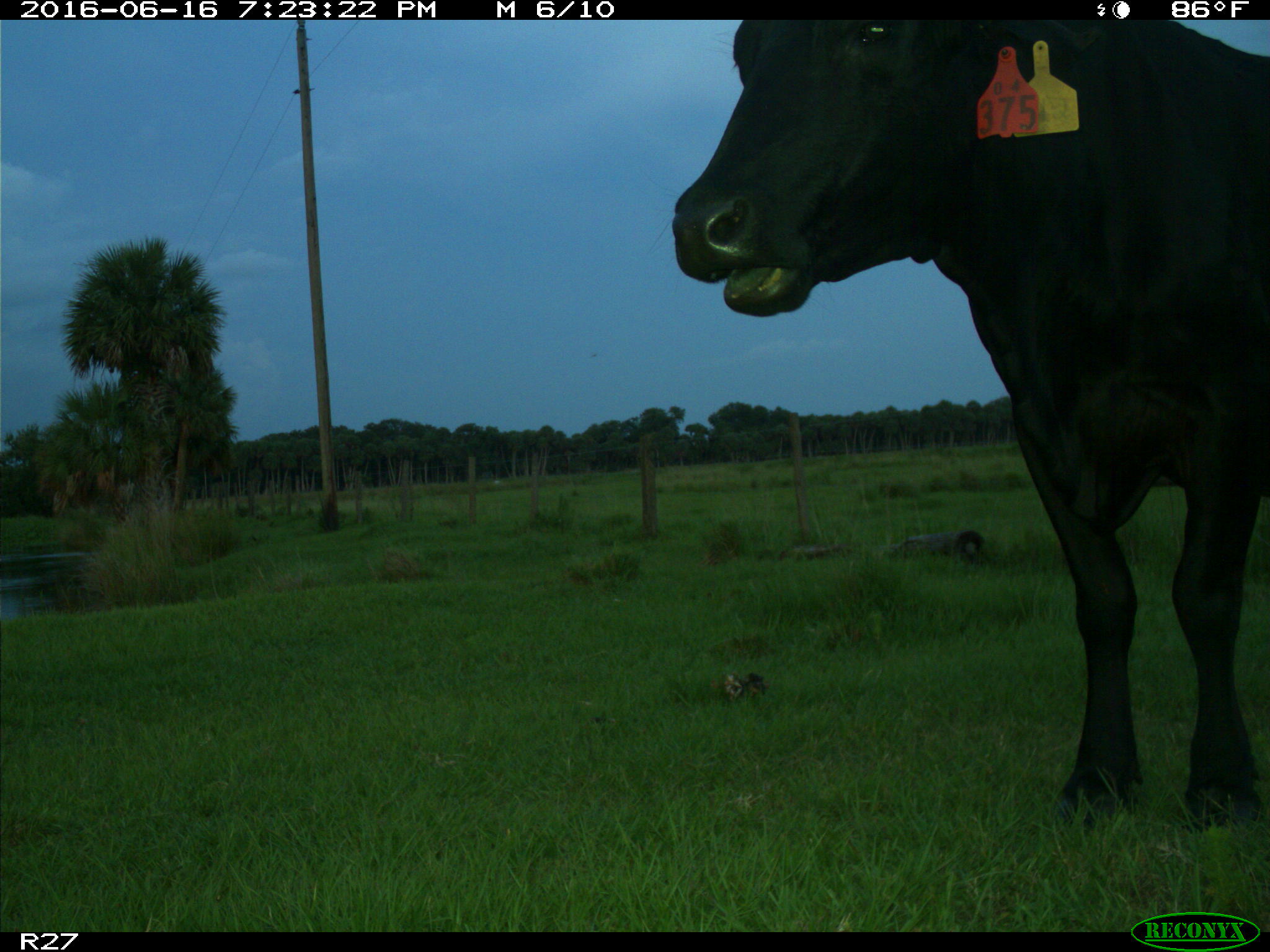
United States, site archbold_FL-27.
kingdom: Animalia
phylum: Chordata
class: Mammalia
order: Artiodactyla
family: Bovidae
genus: Bos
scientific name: Bos taurus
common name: domestic cow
Bos taurus (domestic cow).